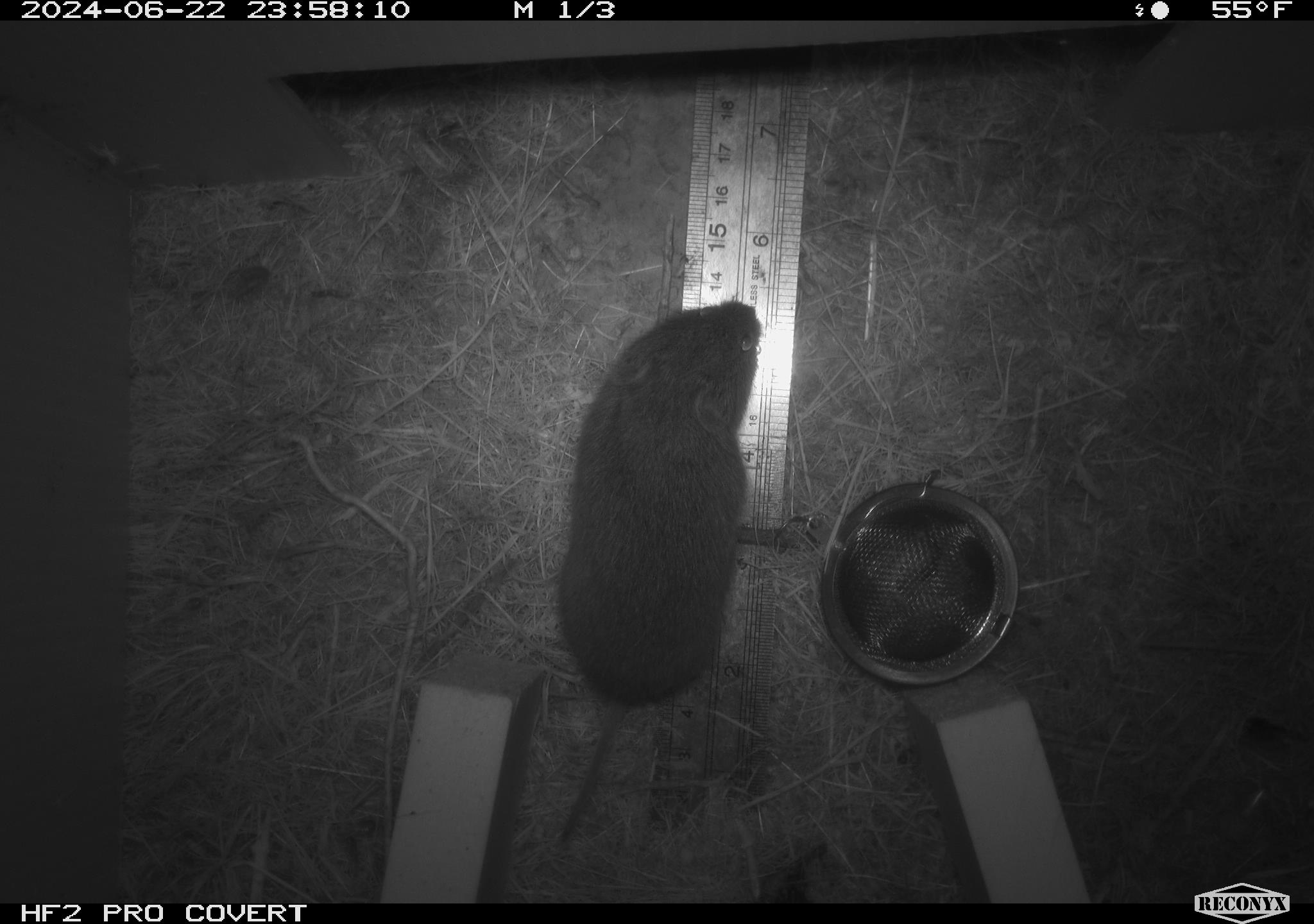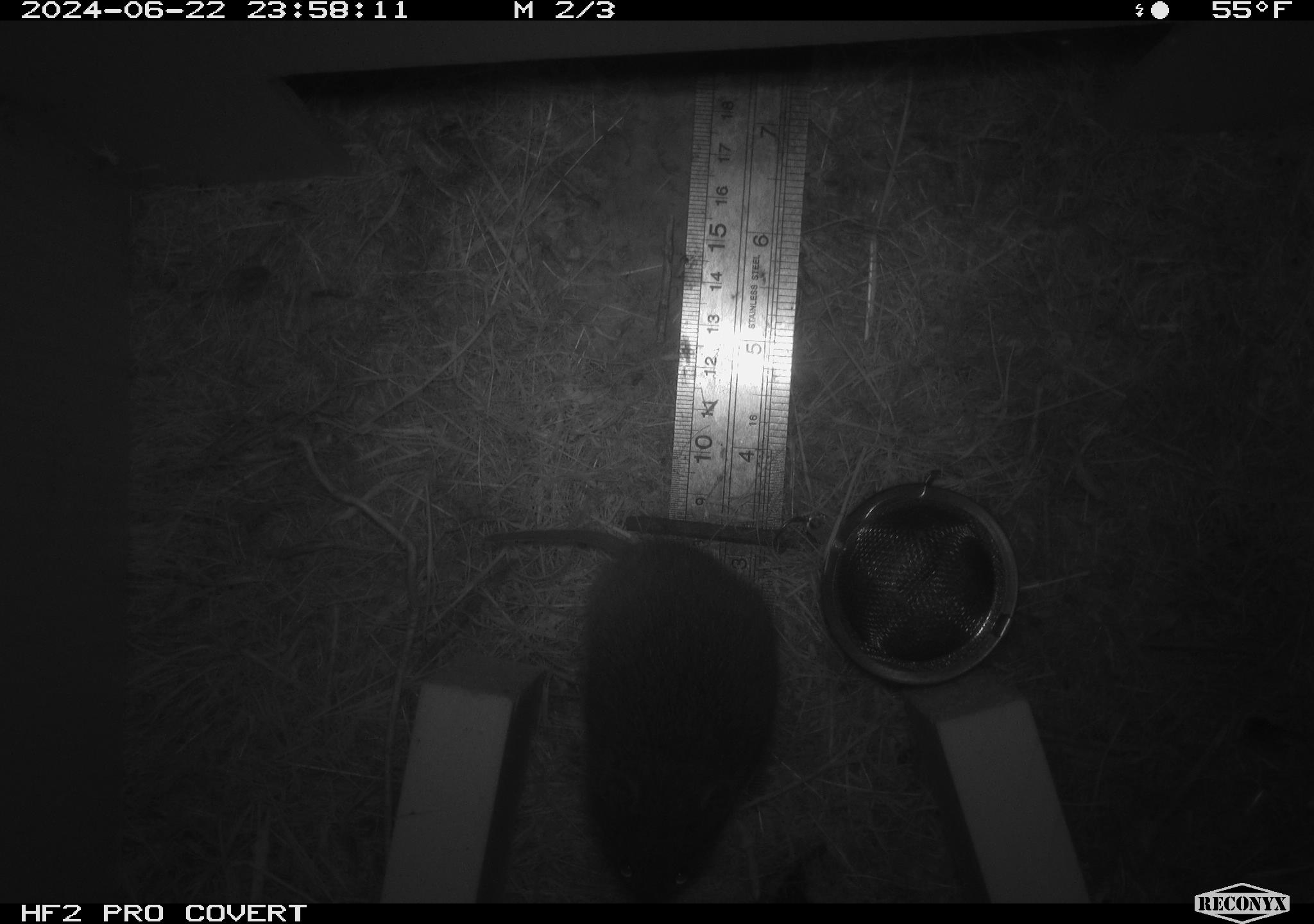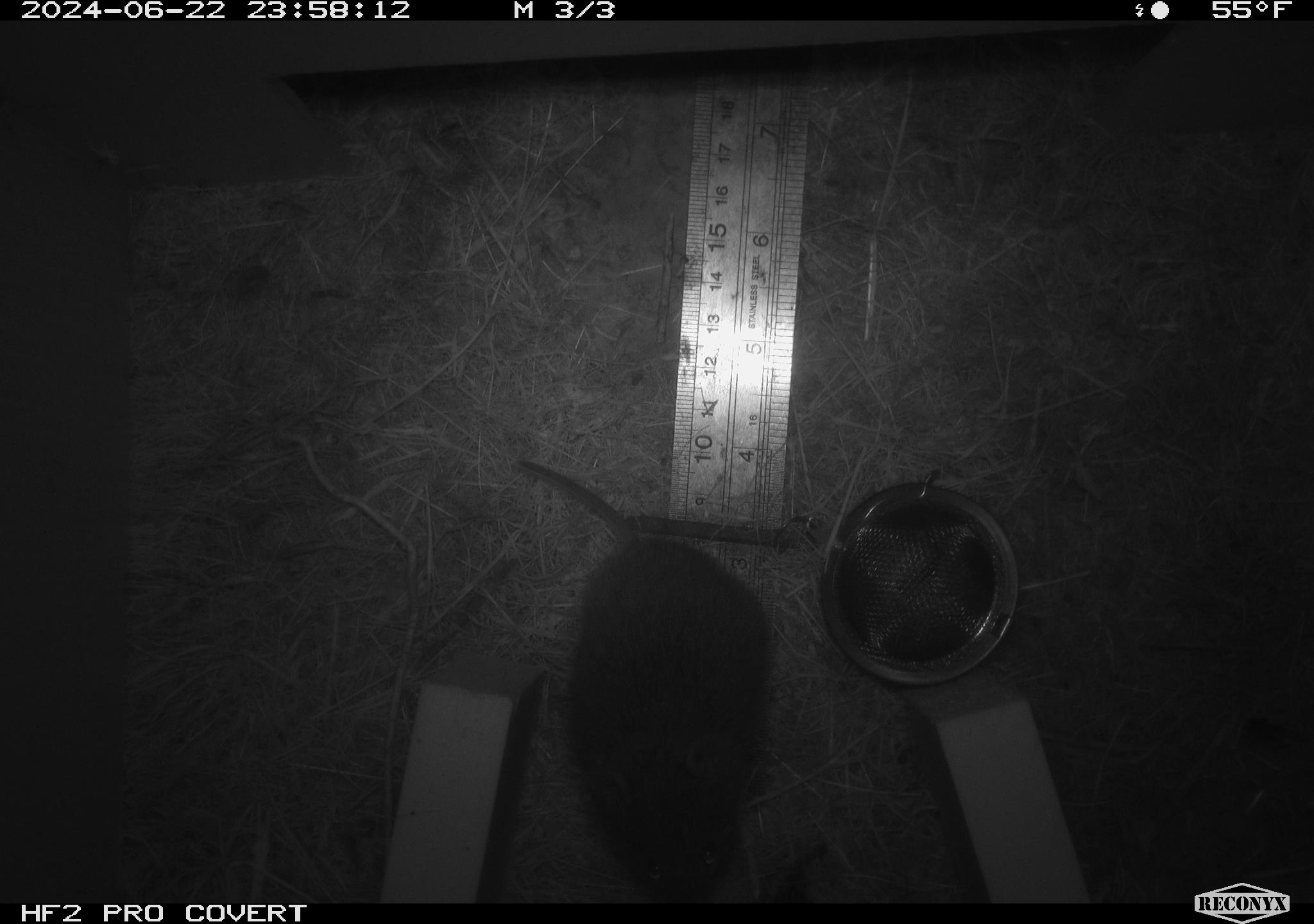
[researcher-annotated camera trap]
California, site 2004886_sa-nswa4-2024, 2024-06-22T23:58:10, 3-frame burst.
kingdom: Animalia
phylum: Chordata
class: Mammalia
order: Rodentia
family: Cricetidae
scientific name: Arvicolinae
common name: voles, lemmings, and muskrats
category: arvicolinae subfamily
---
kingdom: Animalia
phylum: Arthropoda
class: Insecta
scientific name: Insecta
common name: insect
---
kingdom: Animalia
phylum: Chordata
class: Mammalia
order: Rodentia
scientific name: Rodentia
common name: rodent